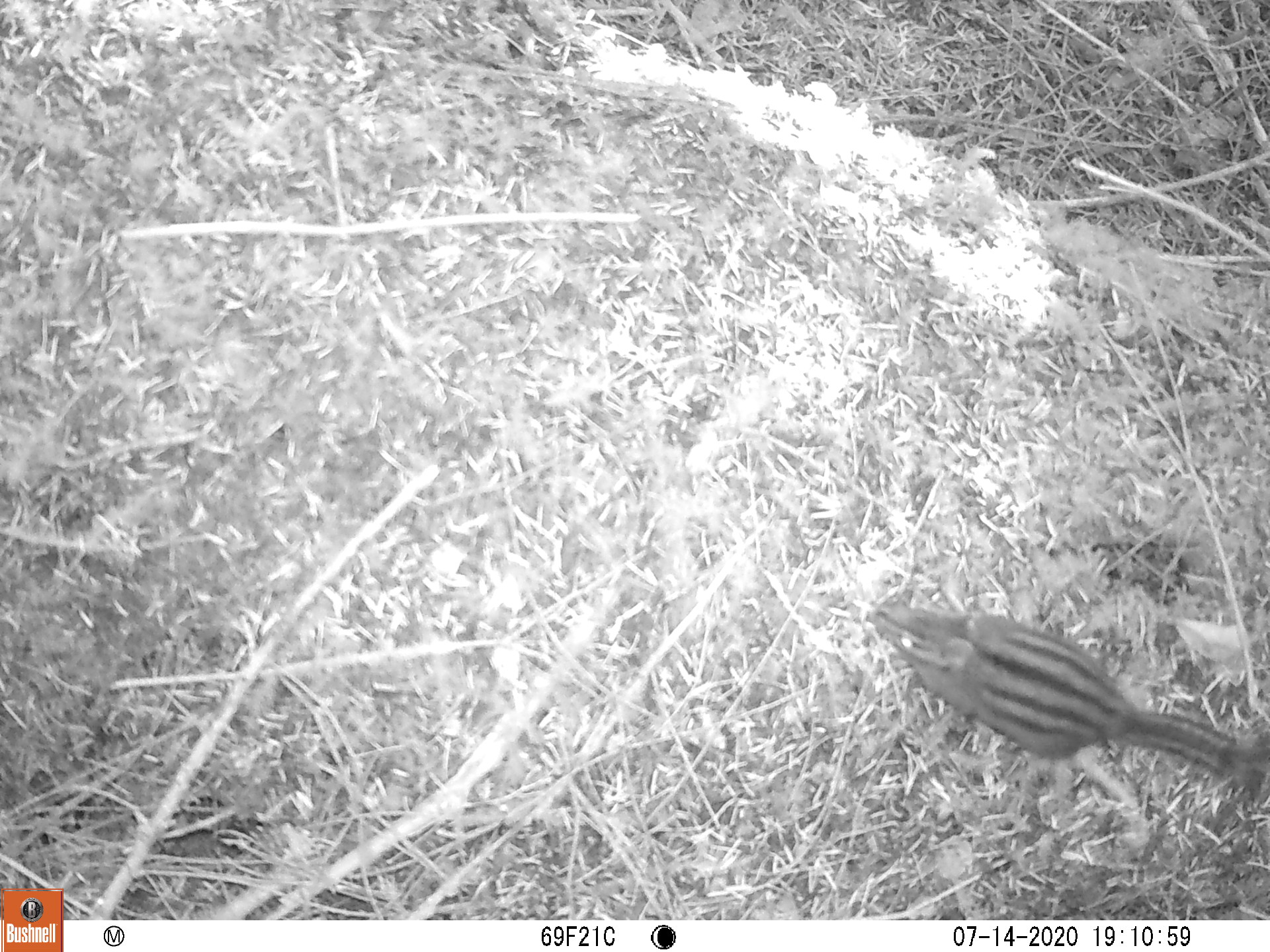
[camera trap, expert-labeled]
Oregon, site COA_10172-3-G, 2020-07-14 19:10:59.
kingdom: Animalia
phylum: Chordata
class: Mammalia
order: Rodentia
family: Sciuridae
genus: Neotamias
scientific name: Neotamias townsendii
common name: townsend's chipmunk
Townsend's chipmunk (Neotamias townsendii).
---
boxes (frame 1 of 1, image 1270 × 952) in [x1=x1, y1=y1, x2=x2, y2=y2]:
townsend's chipmunk: [x1=863, y1=591, x2=1259, y2=790]